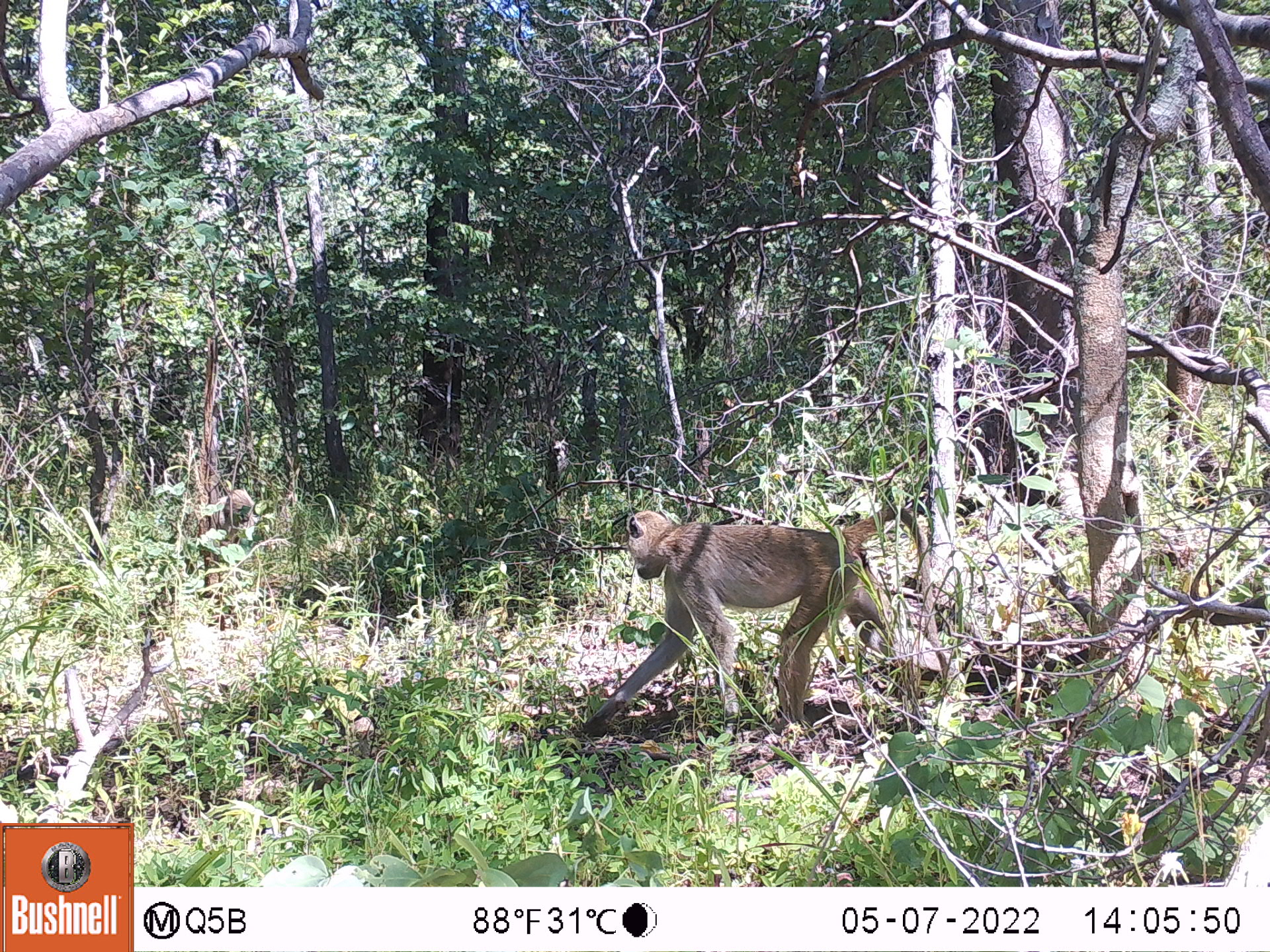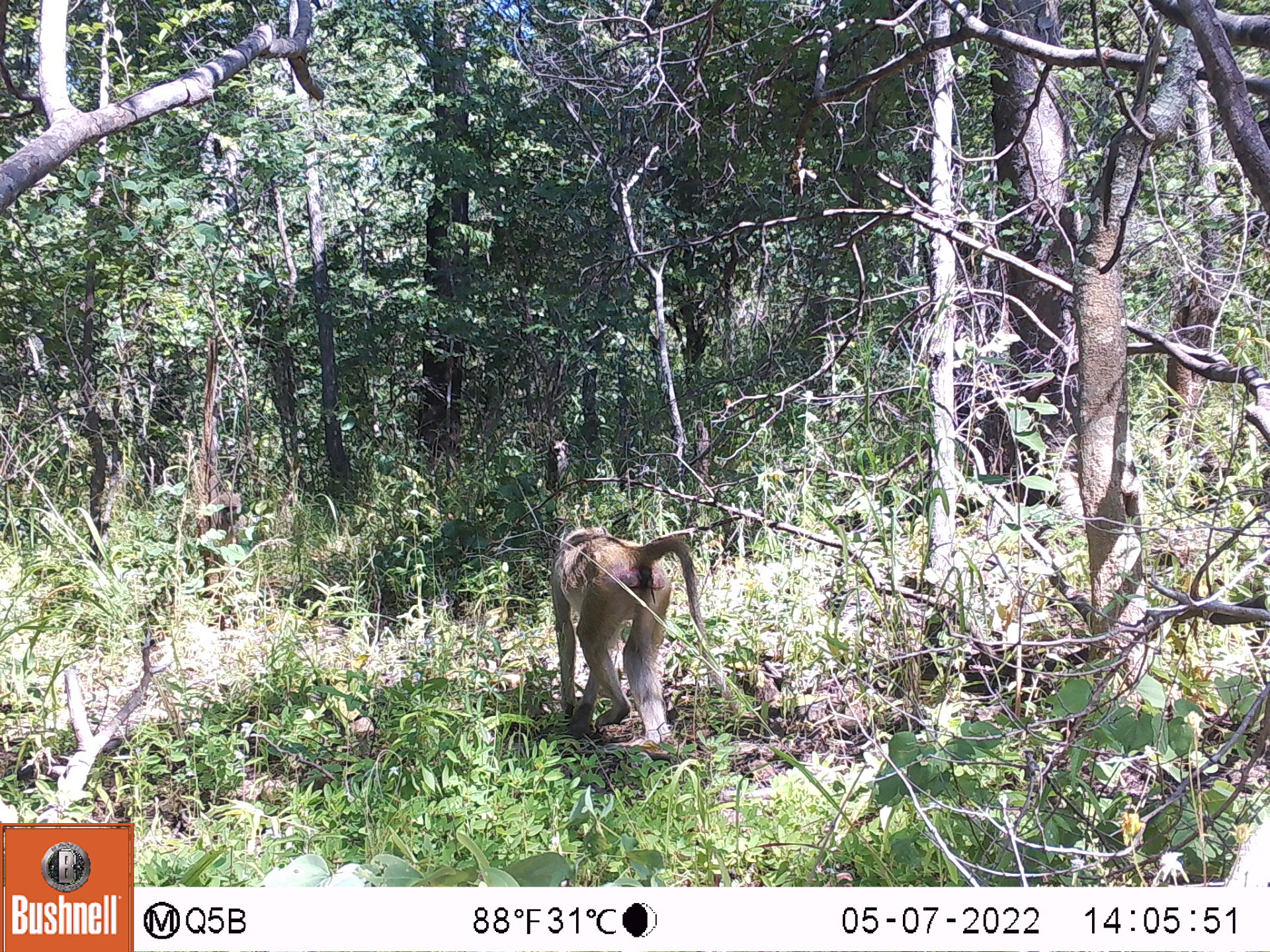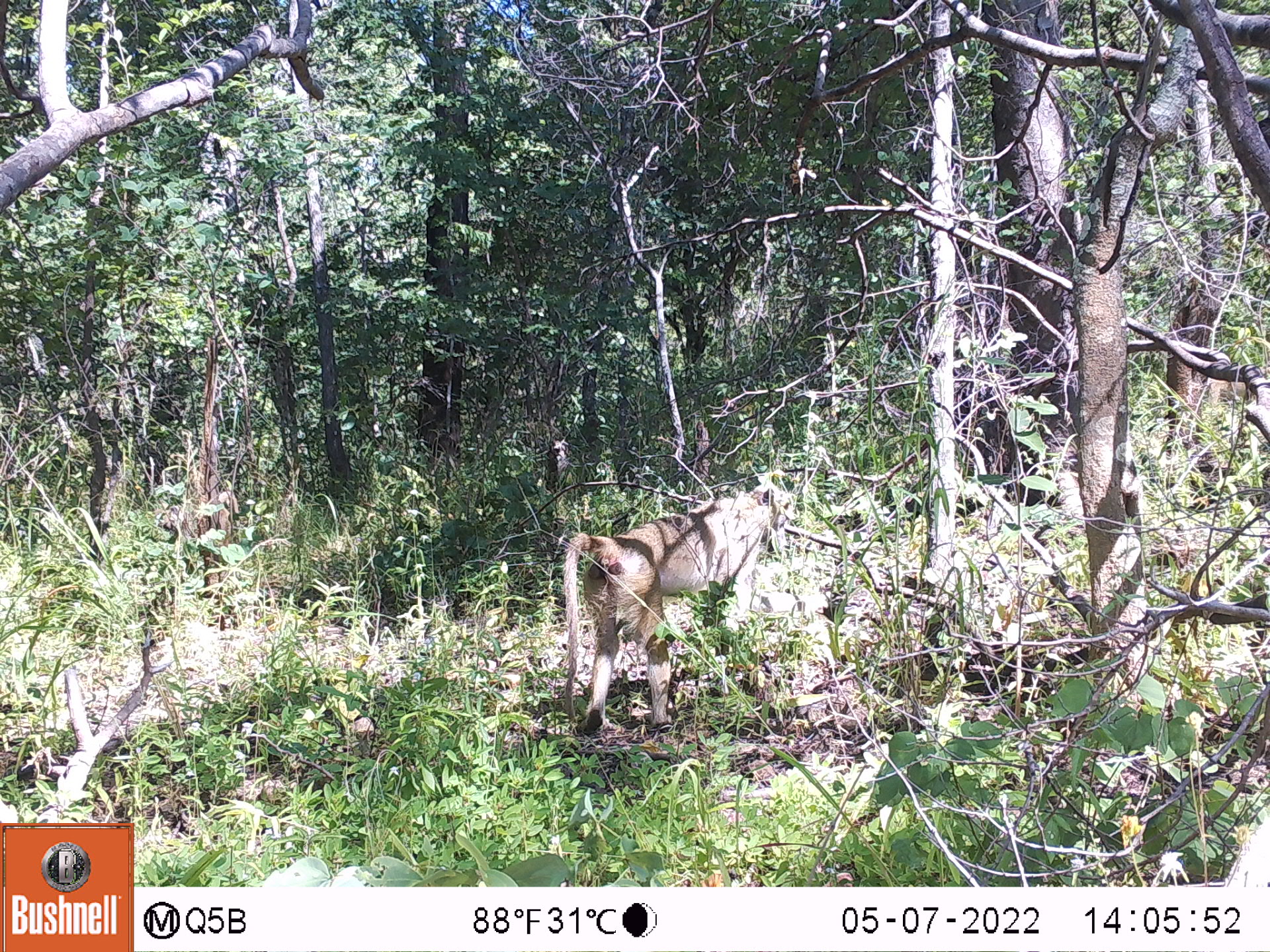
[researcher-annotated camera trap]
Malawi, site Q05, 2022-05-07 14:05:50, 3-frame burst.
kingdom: Animalia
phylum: Chordata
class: Mammalia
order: Primates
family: Cercopithecidae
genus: Papio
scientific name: Papio cynocephalus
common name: yellow baboon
Yellow baboon (Papio cynocephalus), count 2.